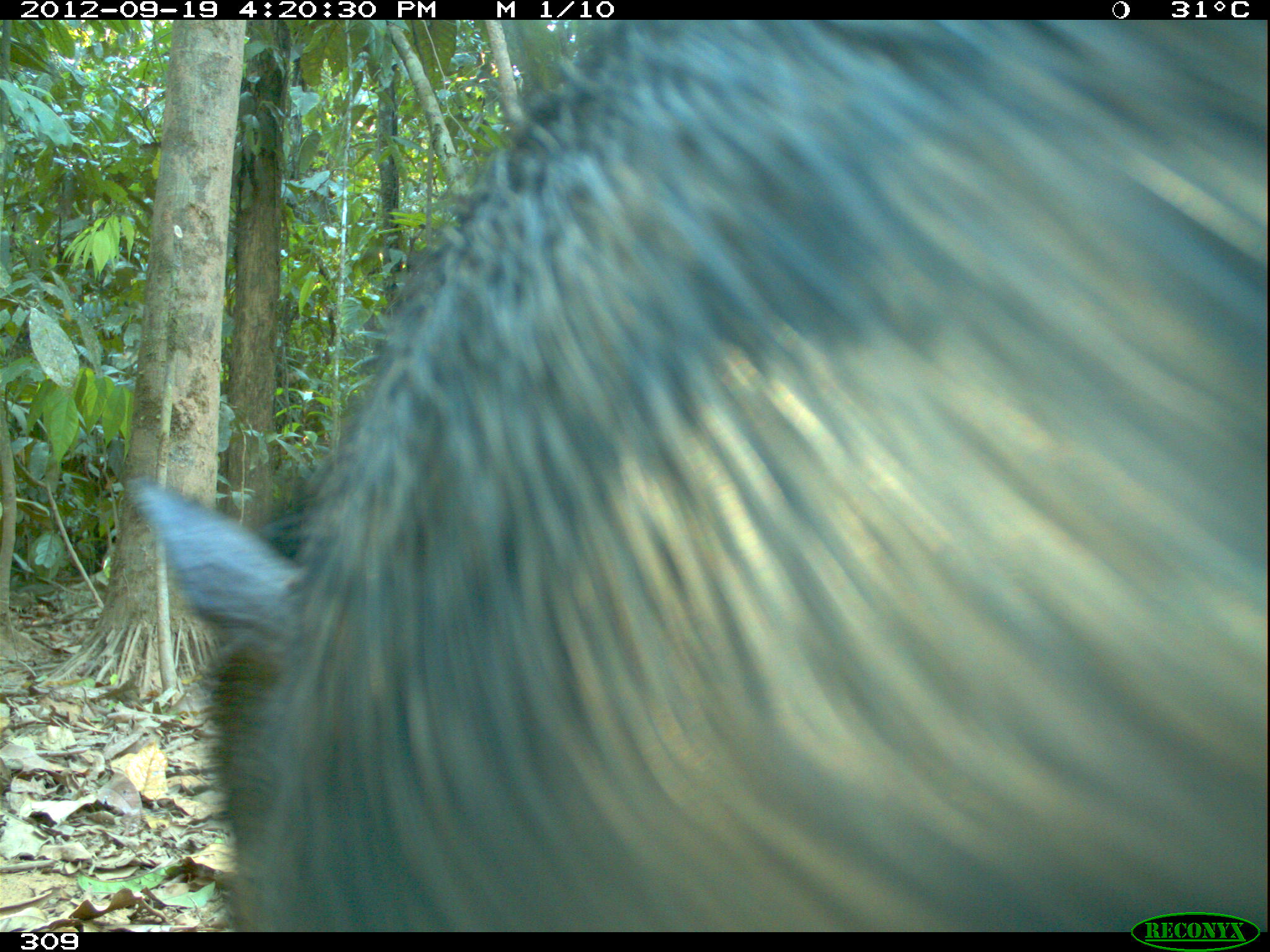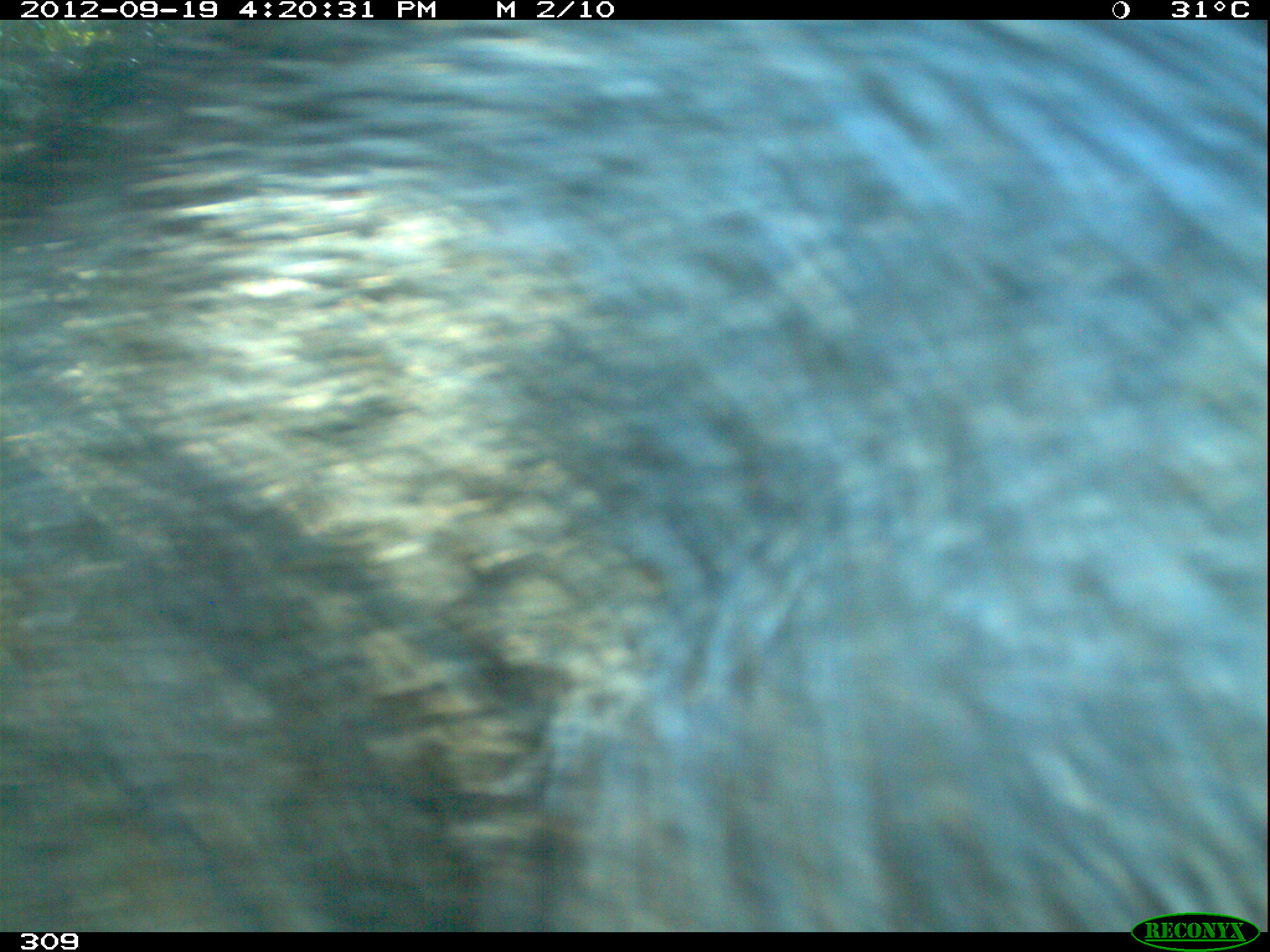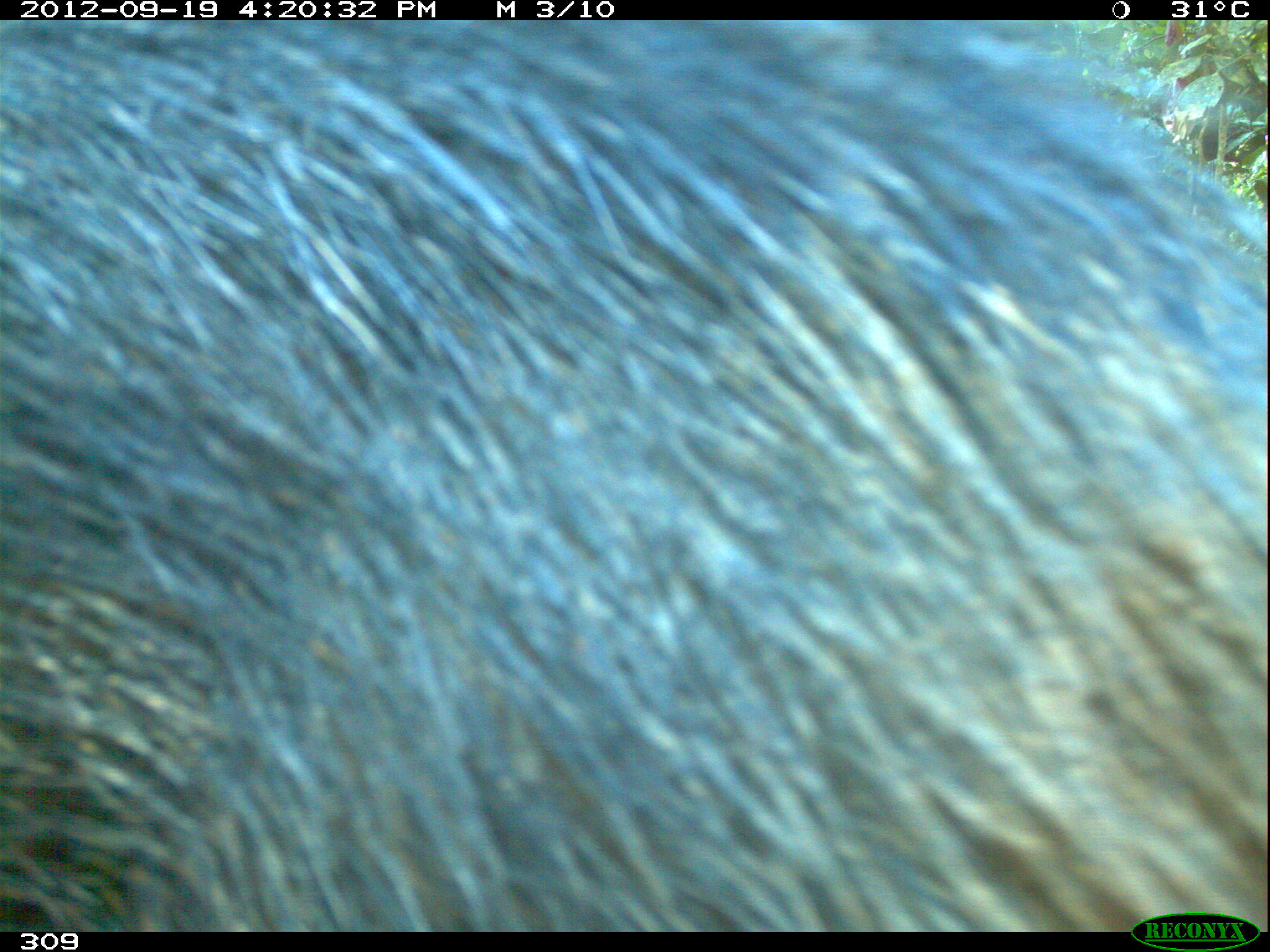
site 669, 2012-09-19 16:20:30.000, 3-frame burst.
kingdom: Animalia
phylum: Chordata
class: Mammalia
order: Artiodactyla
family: Tayassuidae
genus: Tayassu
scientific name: Tayassu pecari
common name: white-lipped peccary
Tayassu pecari (white-lipped peccary).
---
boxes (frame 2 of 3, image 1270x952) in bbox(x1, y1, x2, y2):
tayassu pecari: bbox(3, 23, 1265, 928)